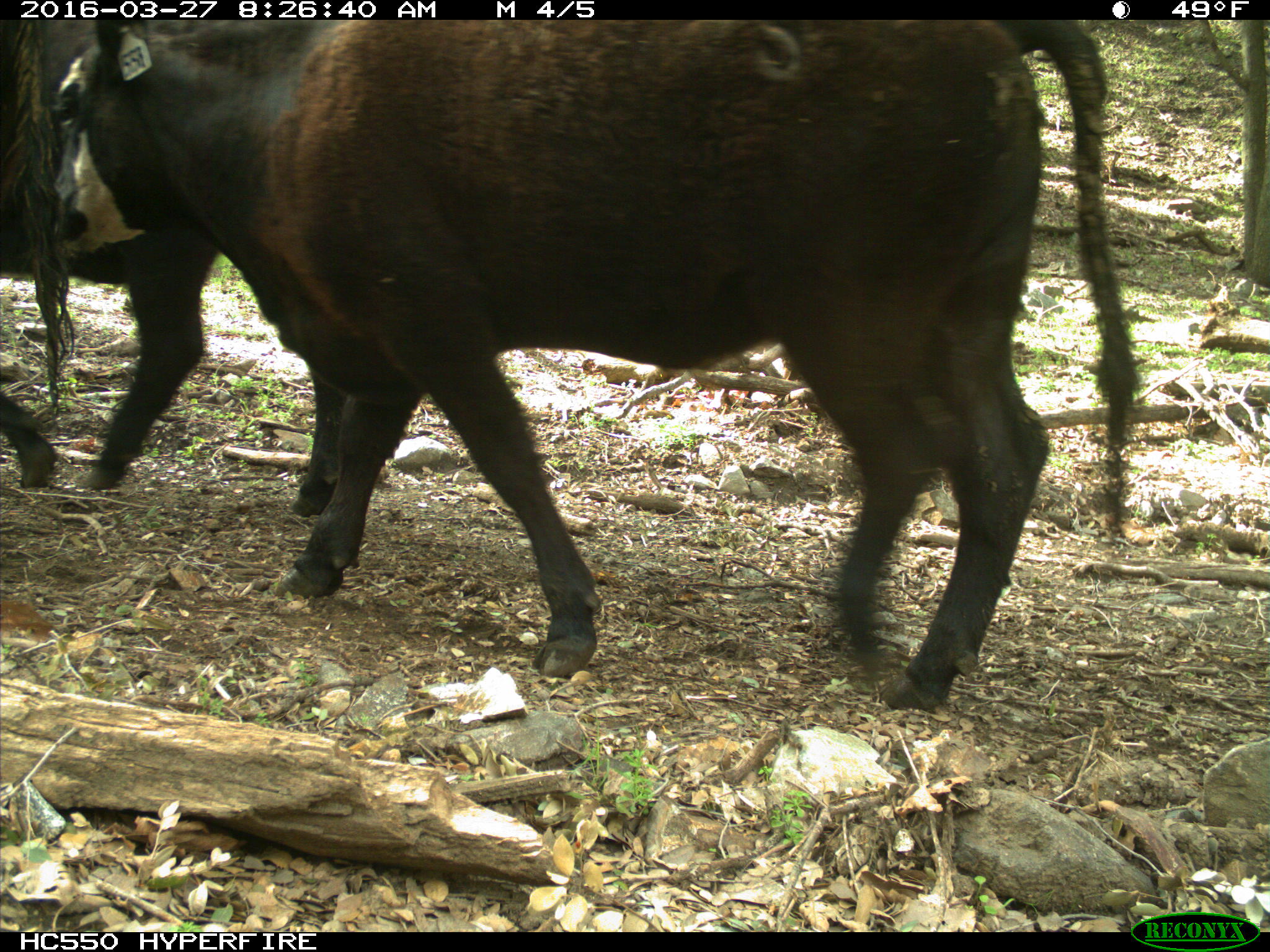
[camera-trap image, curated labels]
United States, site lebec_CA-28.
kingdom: Animalia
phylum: Chordata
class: Mammalia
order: Artiodactyla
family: Bovidae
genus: Bos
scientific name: Bos taurus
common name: domestic cow